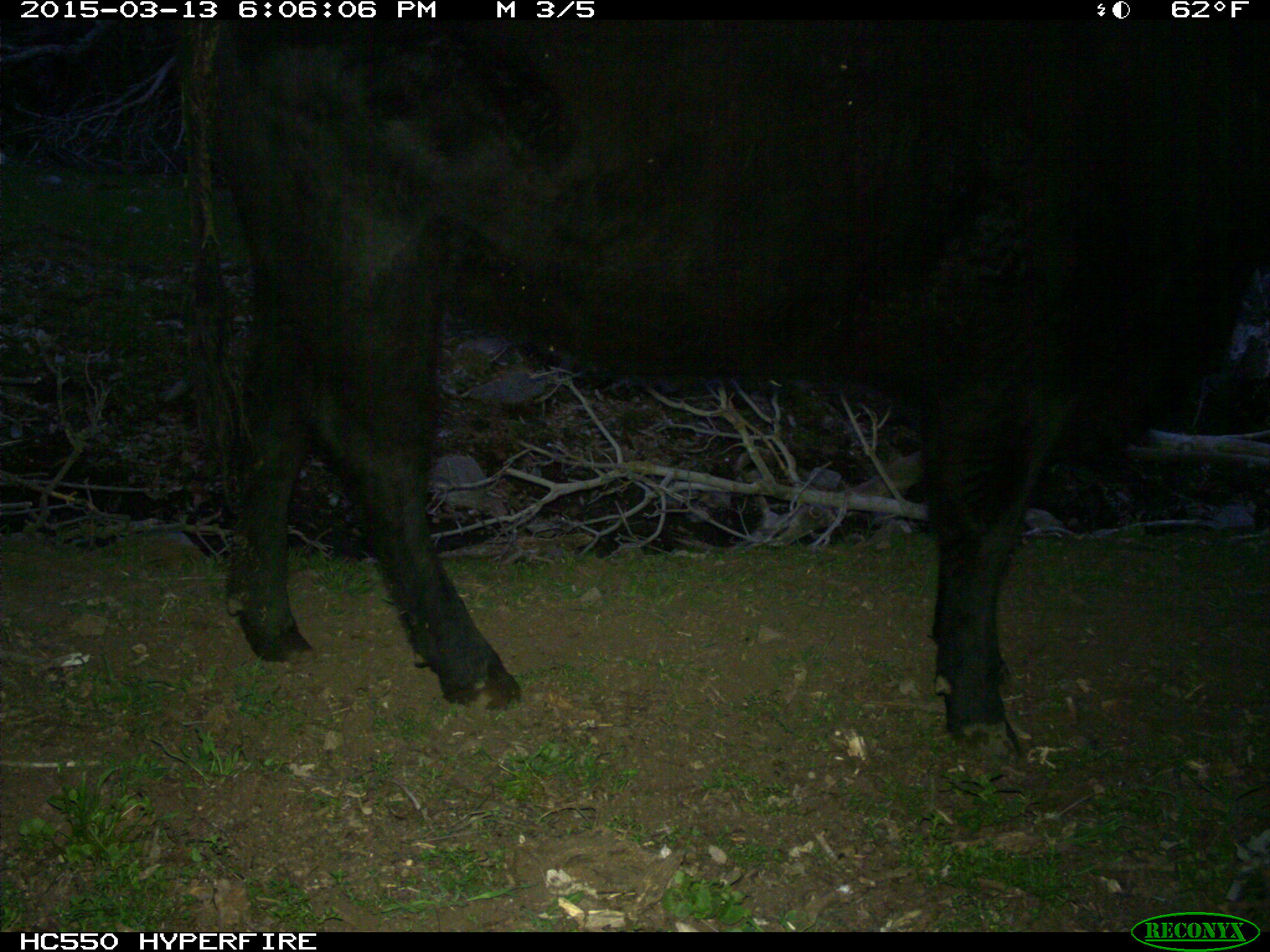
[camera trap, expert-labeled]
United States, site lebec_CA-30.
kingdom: Animalia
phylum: Chordata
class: Mammalia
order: Artiodactyla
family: Bovidae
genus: Bos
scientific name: Bos taurus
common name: domestic cow